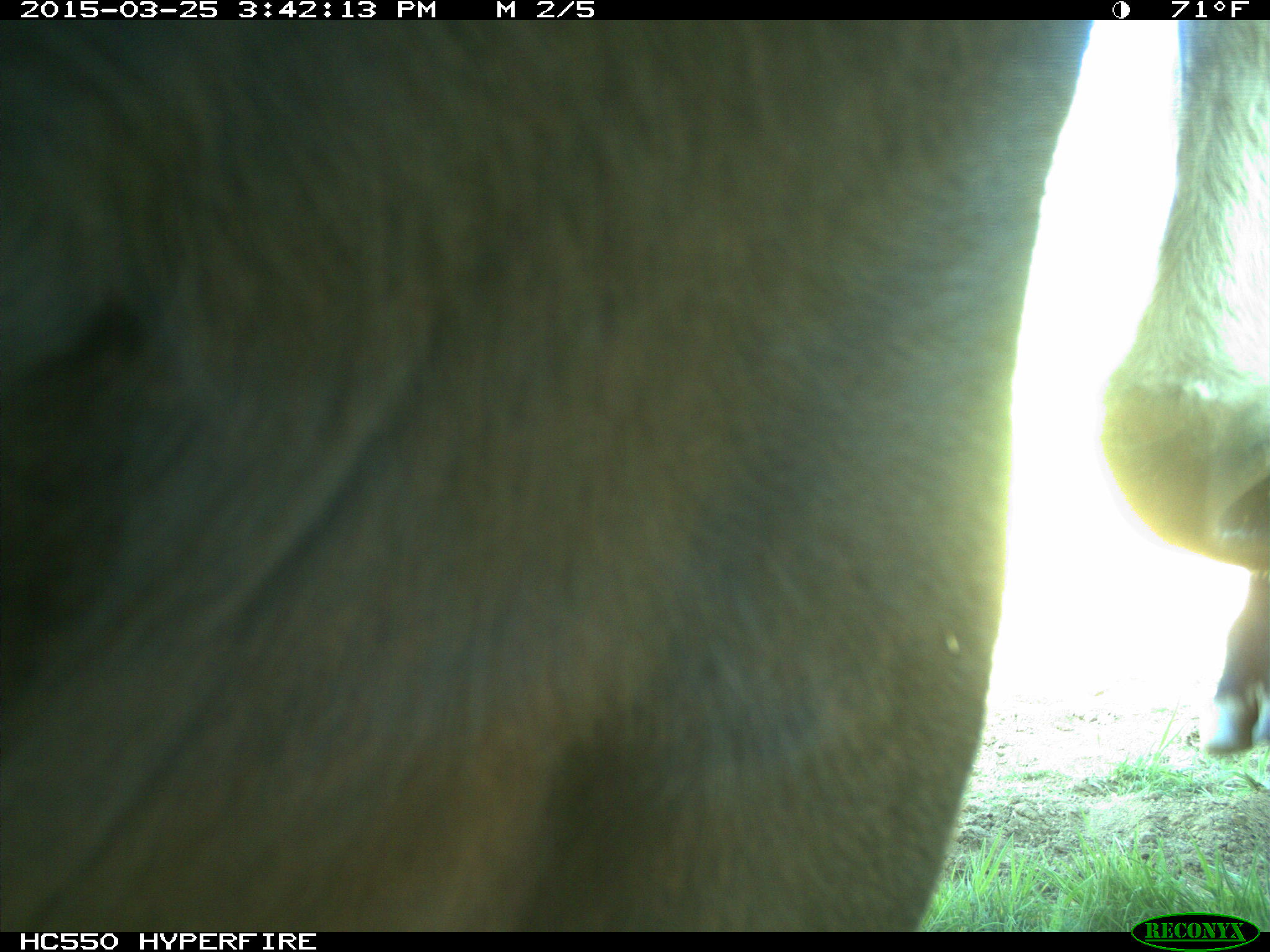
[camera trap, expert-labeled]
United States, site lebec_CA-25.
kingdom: Animalia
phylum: Chordata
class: Mammalia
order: Artiodactyla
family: Bovidae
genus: Bos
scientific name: Bos taurus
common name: domestic cow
Bos taurus (domestic cow).